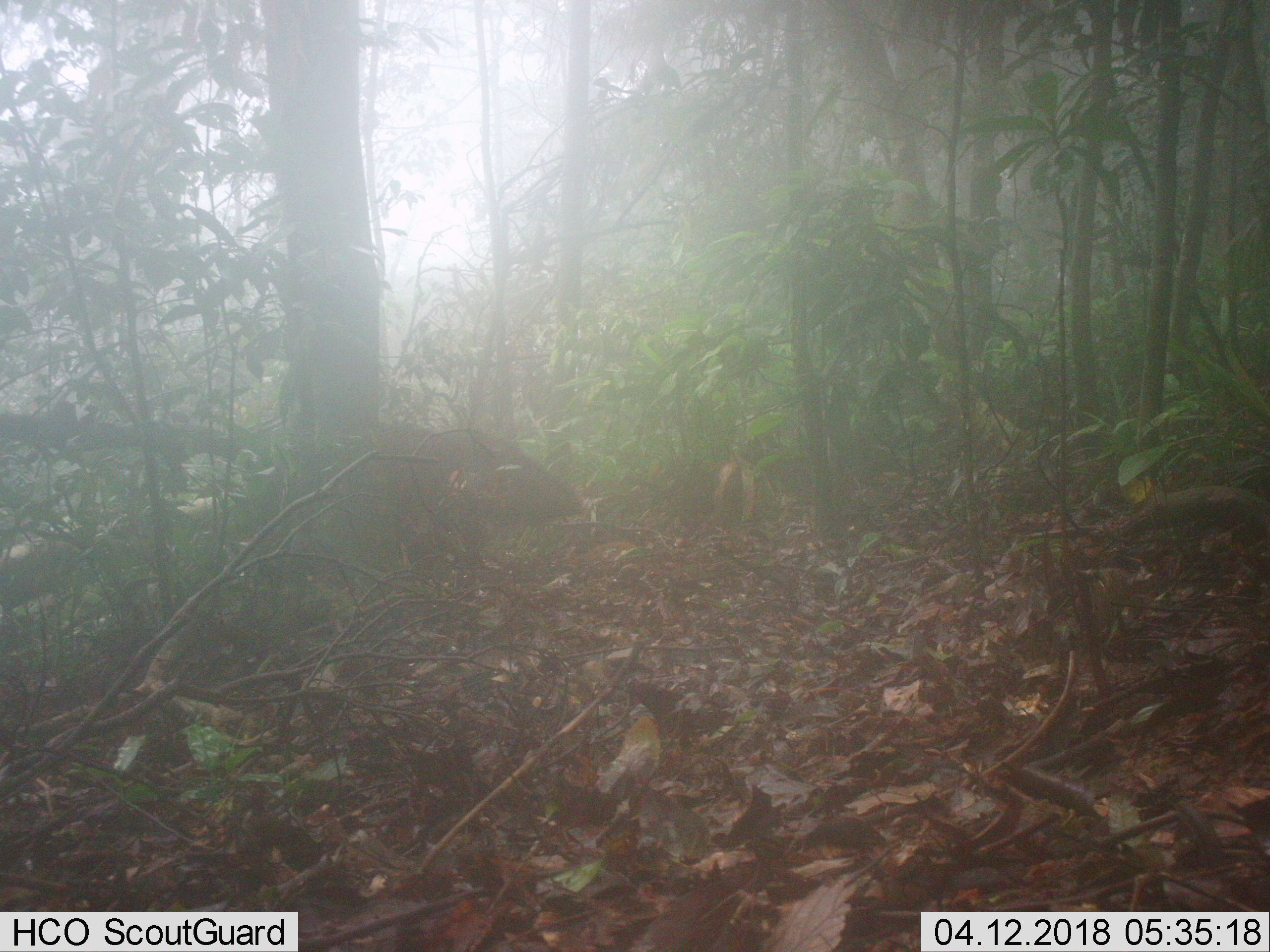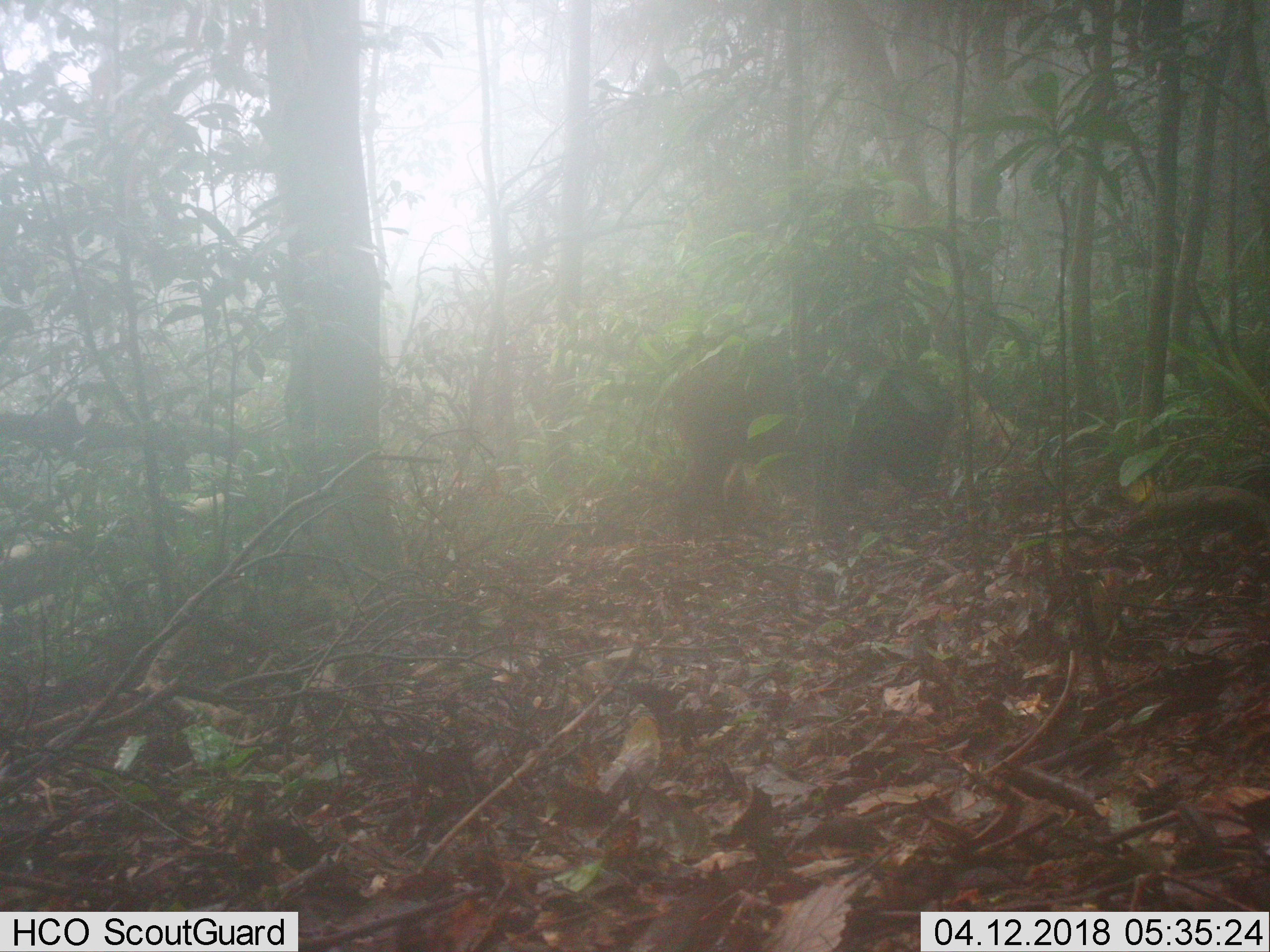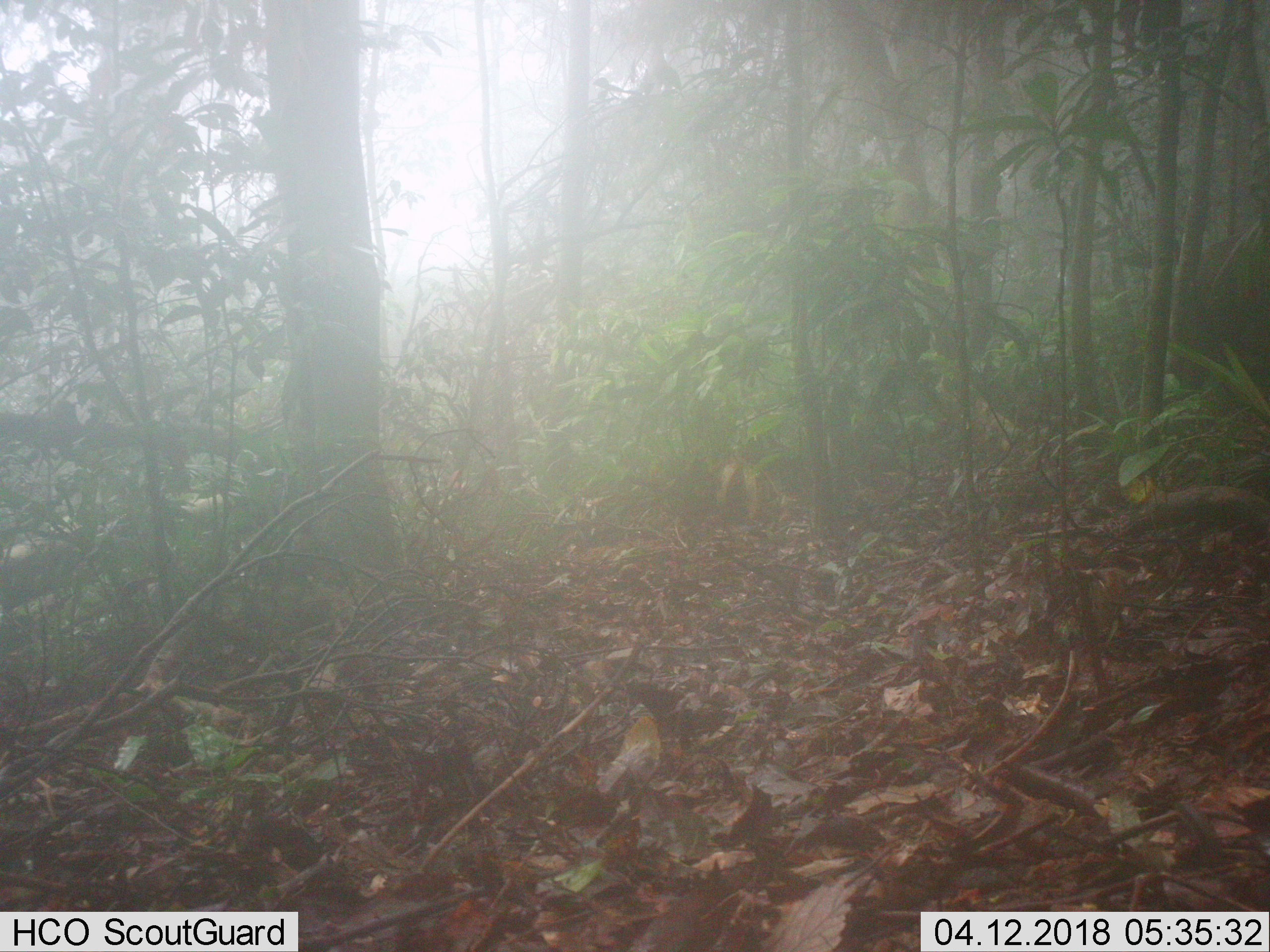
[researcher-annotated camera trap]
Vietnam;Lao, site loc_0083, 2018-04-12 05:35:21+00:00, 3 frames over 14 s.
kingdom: Animalia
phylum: Chordata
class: Mammalia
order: Artiodactyla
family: Suidae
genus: Sus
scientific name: Sus scrofa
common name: eurasian wild pig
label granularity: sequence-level